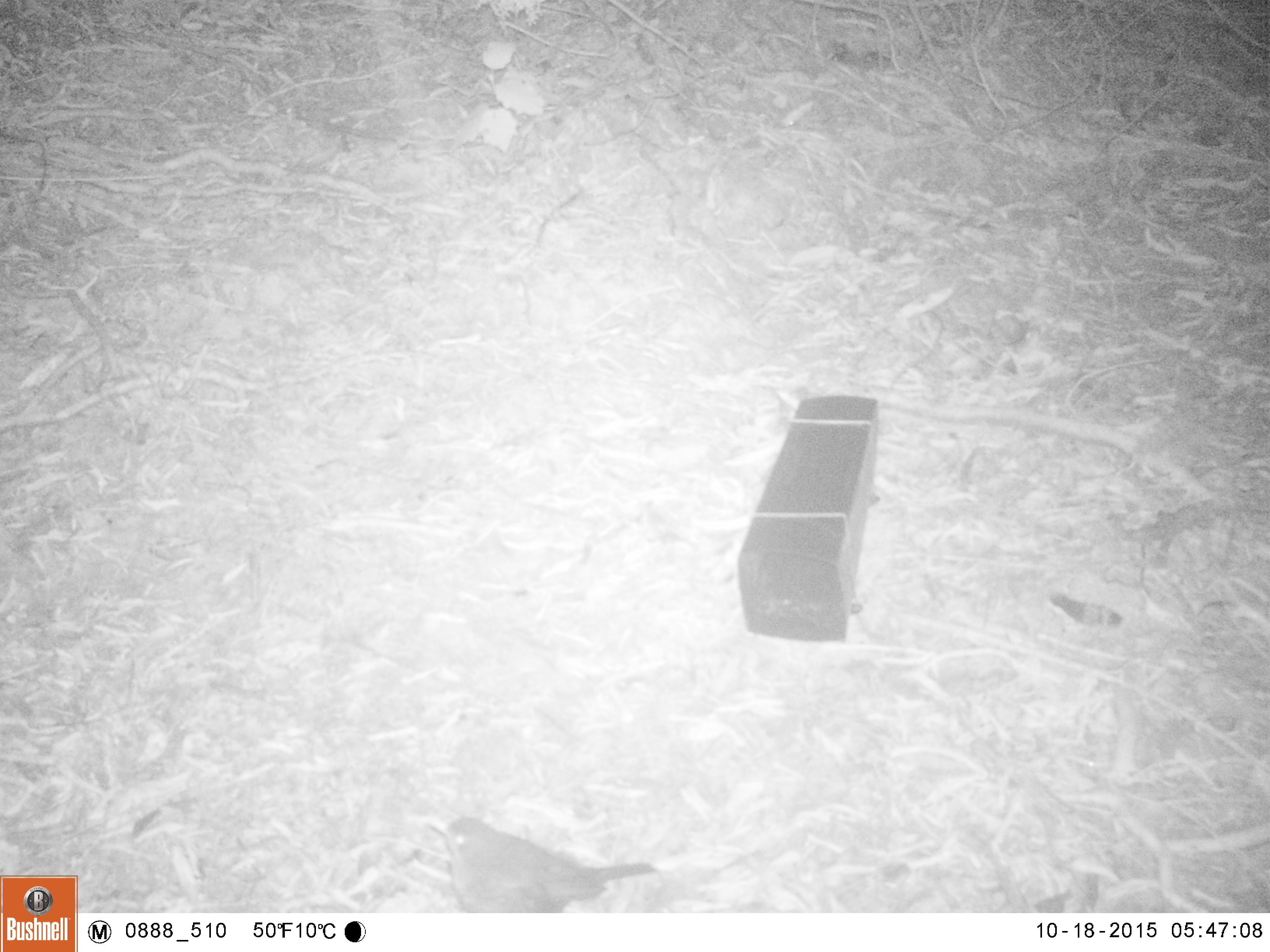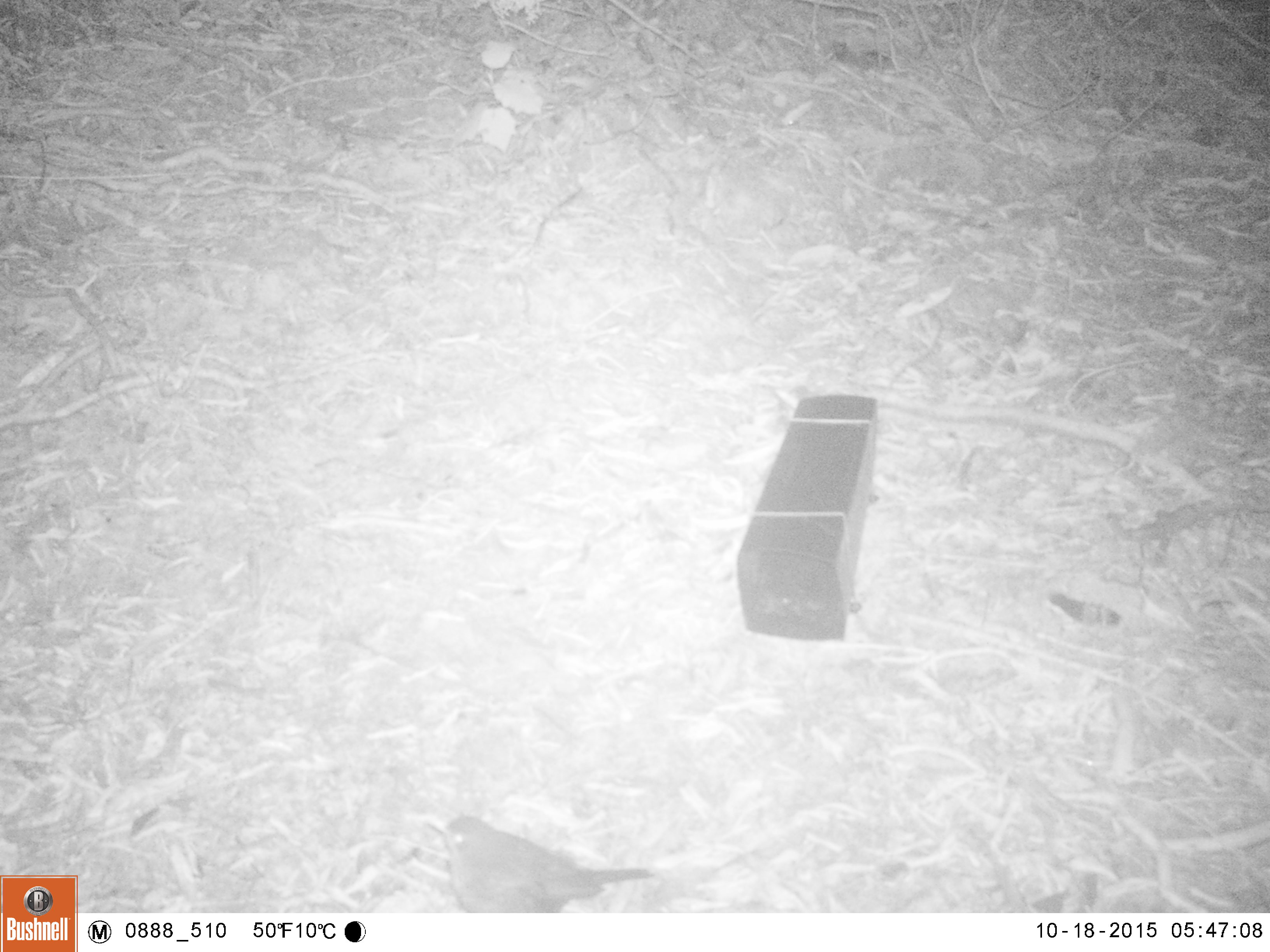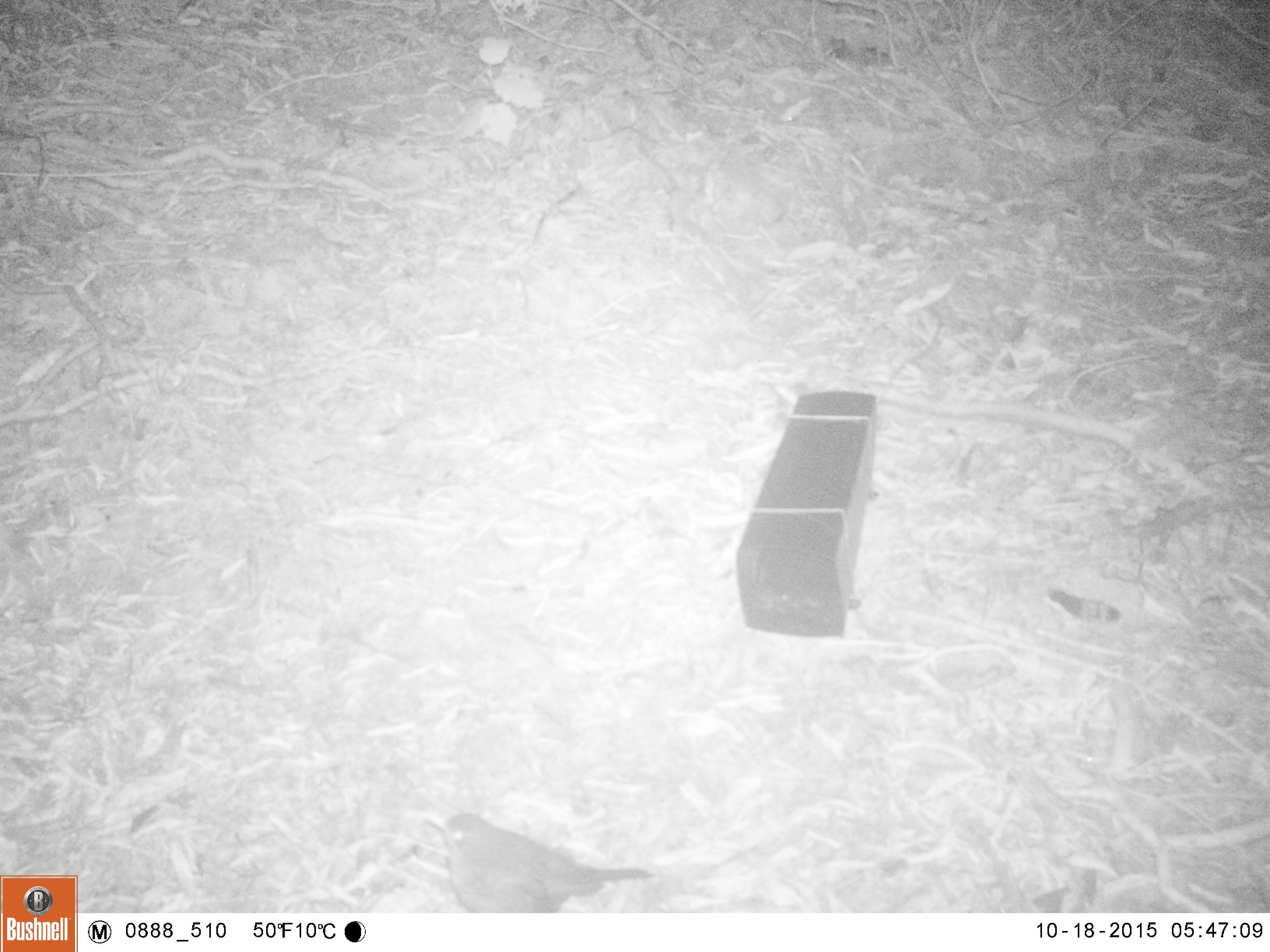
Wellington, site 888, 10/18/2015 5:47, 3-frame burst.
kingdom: Animalia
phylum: Chordata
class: Aves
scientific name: Aves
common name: bird